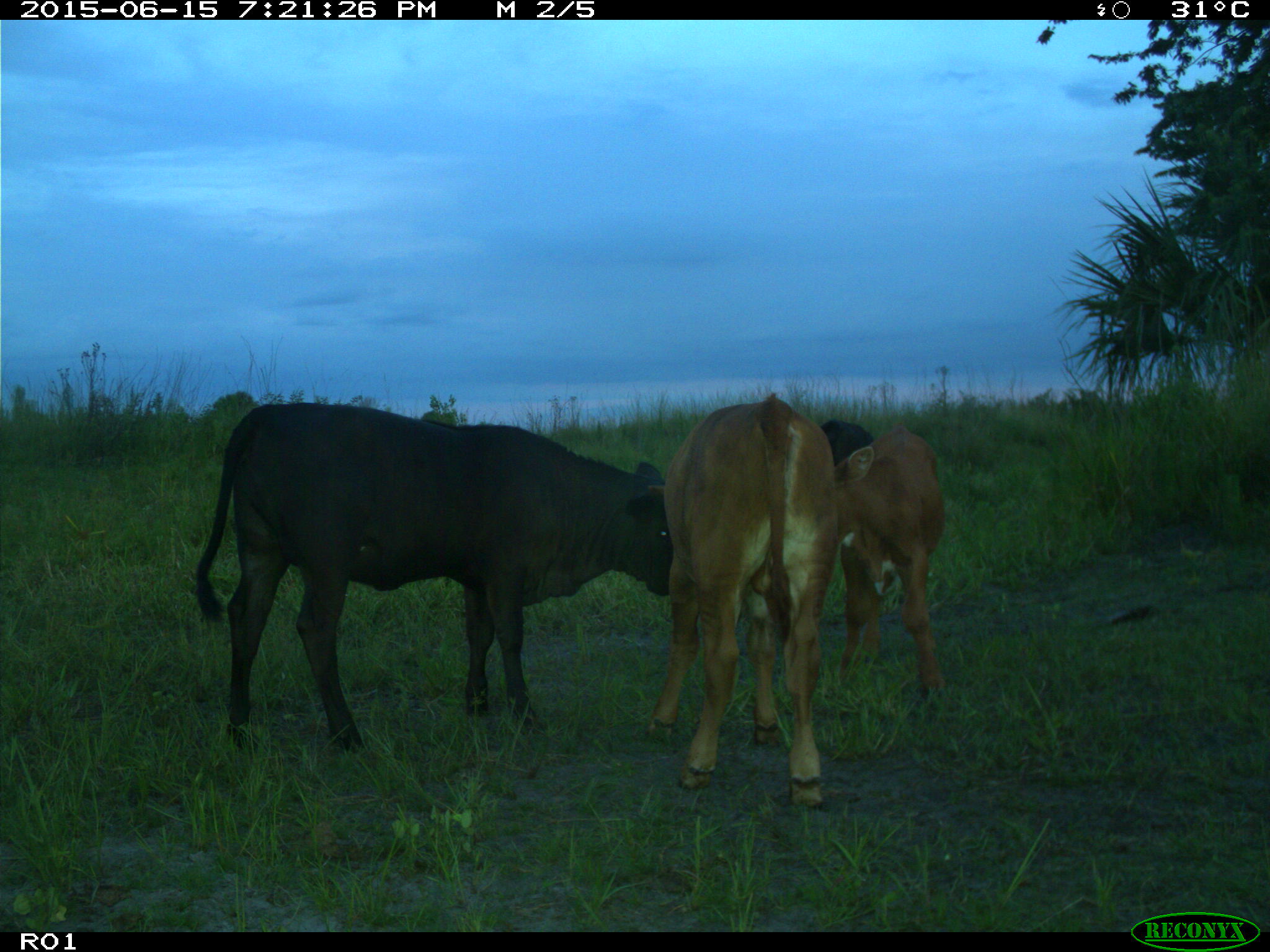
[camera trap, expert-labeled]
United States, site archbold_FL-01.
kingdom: Animalia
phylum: Chordata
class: Mammalia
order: Artiodactyla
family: Bovidae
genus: Bos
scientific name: Bos taurus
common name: domestic cow